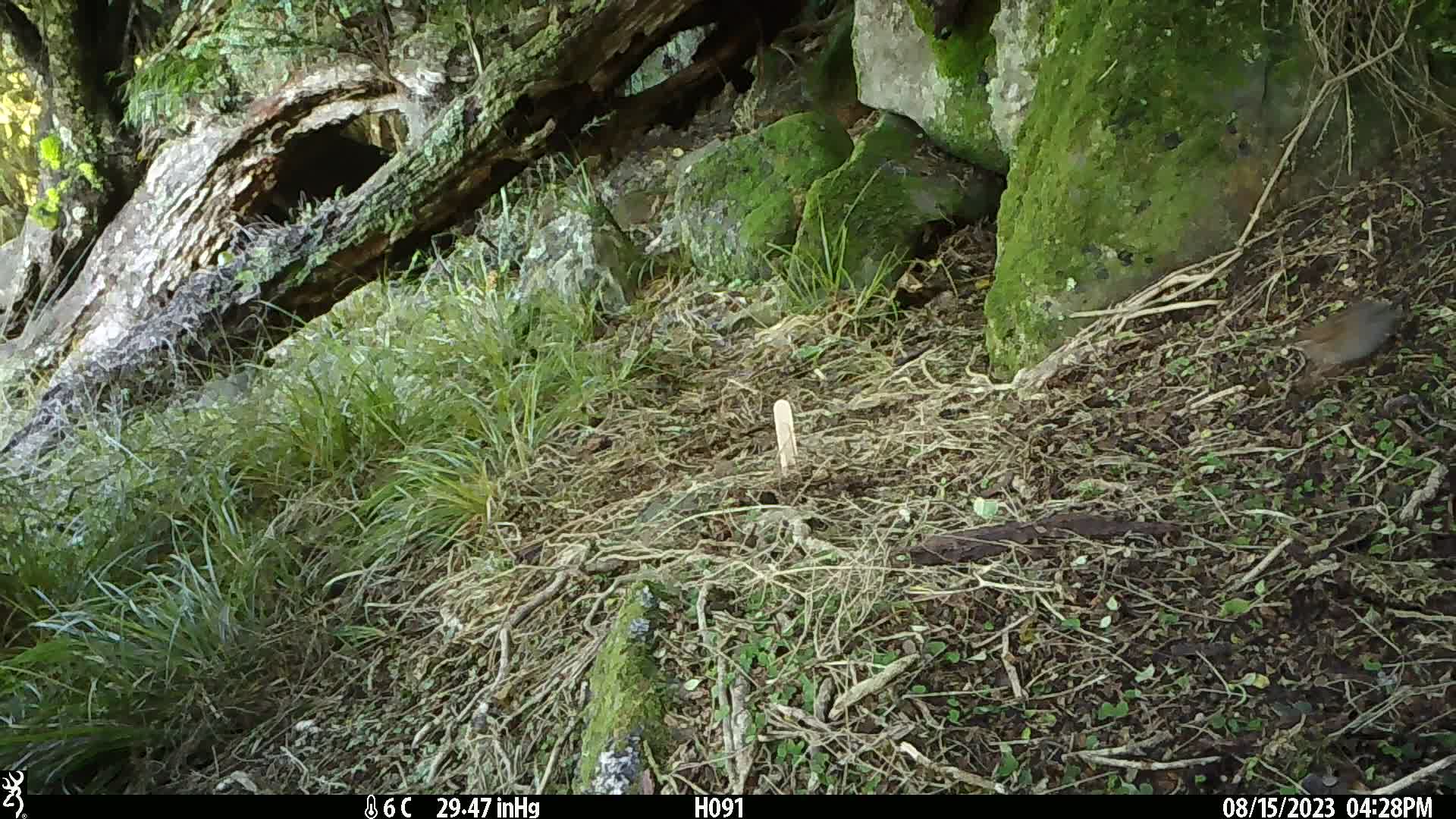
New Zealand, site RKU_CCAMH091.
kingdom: Animalia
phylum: Chordata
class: Aves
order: Passeriformes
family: Prunellidae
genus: Prunella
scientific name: Prunella modularis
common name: dunnock